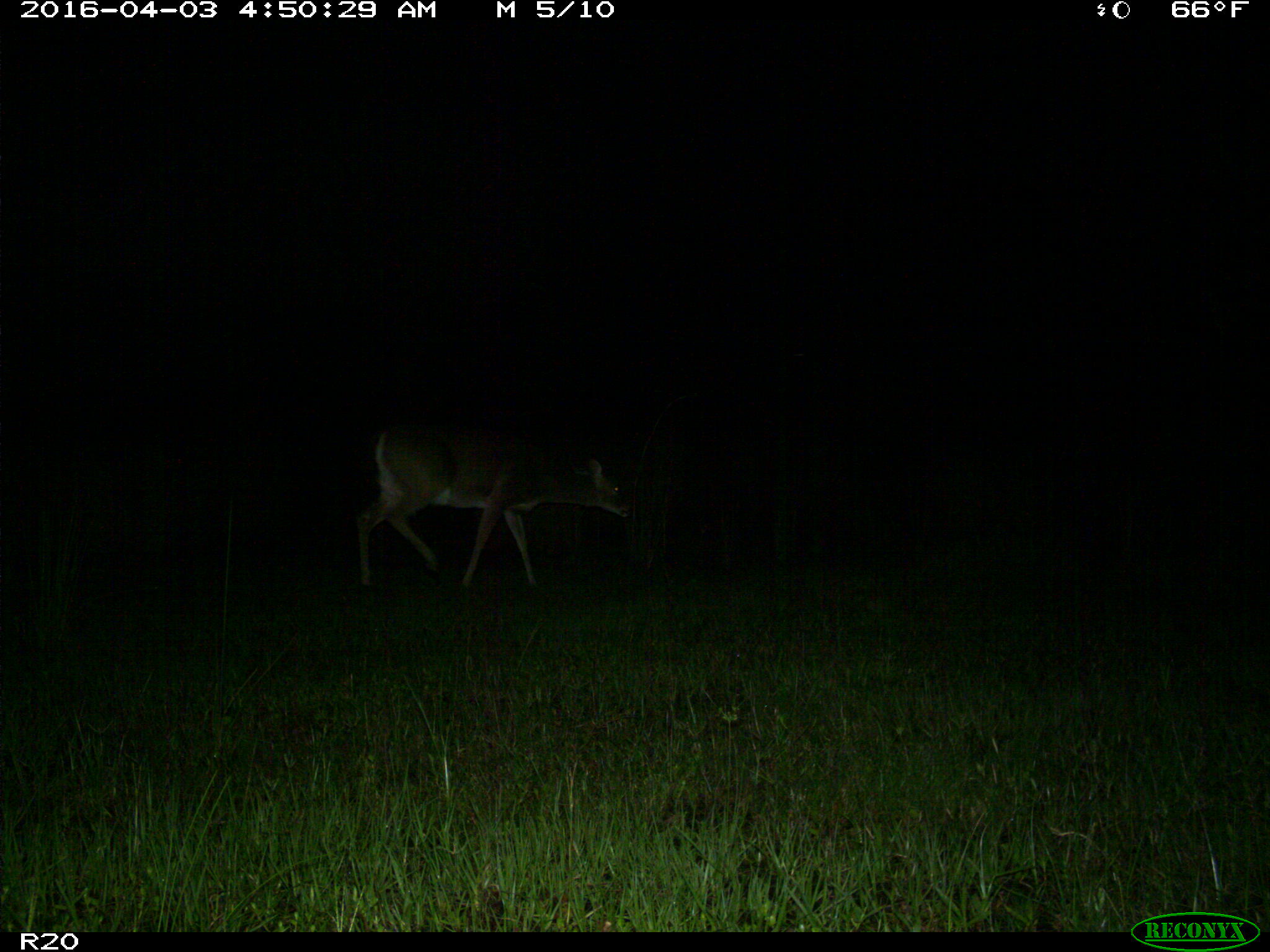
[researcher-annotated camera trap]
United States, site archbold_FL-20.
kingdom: Animalia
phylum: Chordata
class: Mammalia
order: Artiodactyla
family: Cervidae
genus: Odocoileus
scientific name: Odocoileus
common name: deer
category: unidentified deer